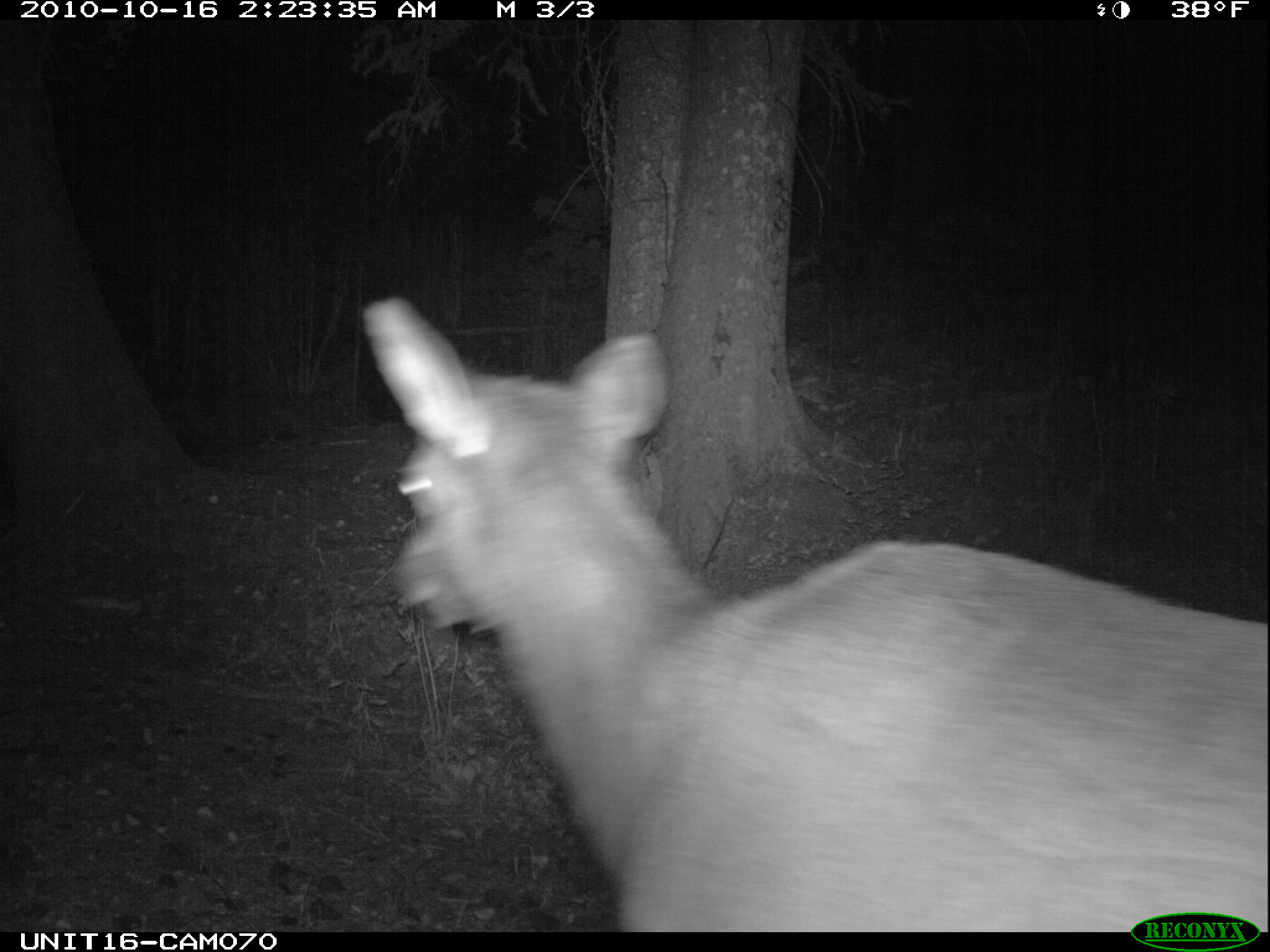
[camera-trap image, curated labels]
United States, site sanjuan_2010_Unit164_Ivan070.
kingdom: Animalia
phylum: Chordata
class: Mammalia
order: Artiodactyla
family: Cervidae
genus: Cervus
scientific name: Cervus elaphus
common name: red deer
Cervus elaphus (red deer).